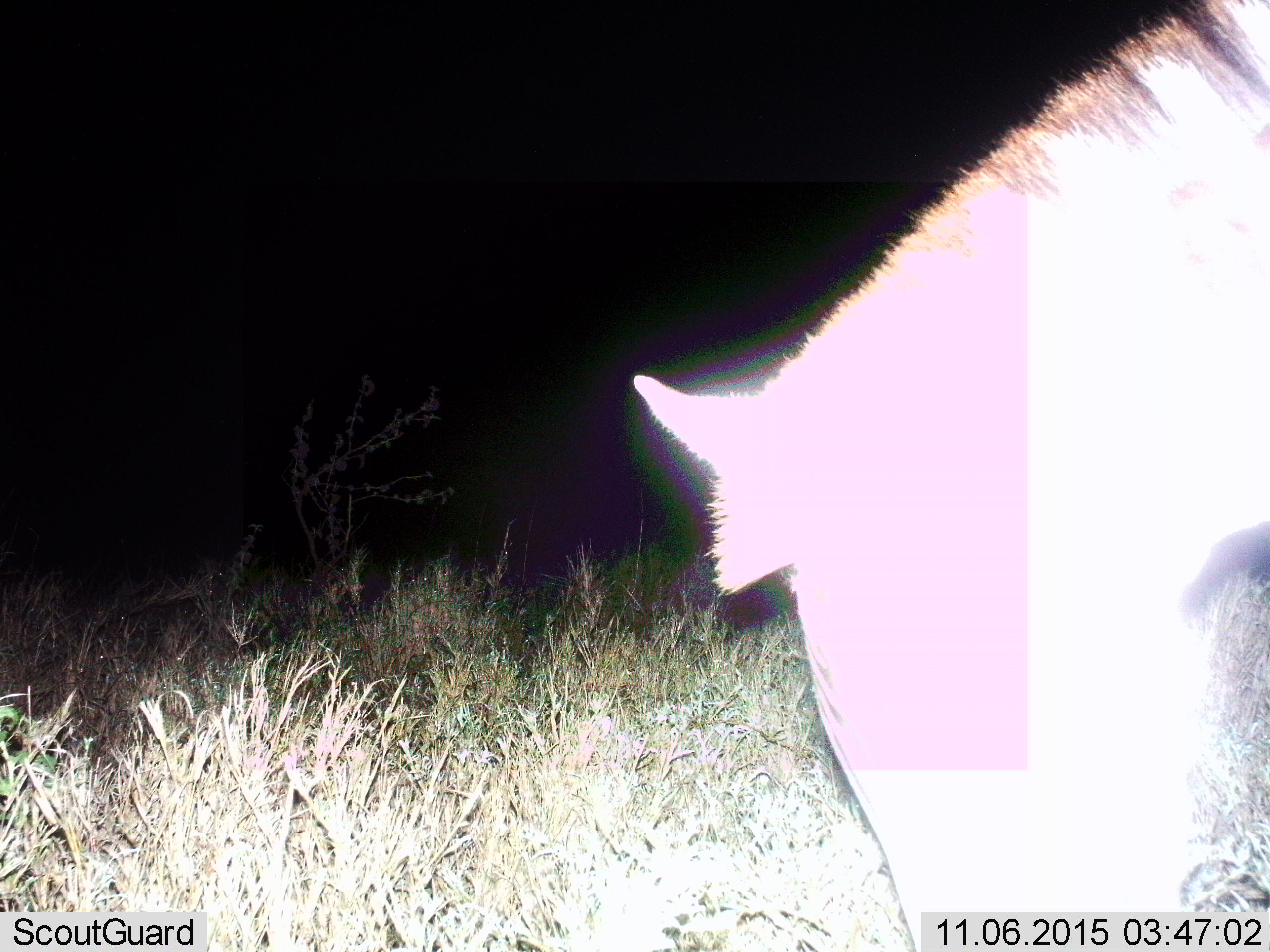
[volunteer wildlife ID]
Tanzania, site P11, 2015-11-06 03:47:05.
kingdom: Animalia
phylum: Chordata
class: Mammalia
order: Perissodactyla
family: Equidae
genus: Equus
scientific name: Equus quagga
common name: plains zebra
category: zebra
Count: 1.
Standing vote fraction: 38%.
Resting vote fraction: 0%.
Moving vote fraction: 25%.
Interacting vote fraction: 0%.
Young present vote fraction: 0%.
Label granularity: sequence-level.